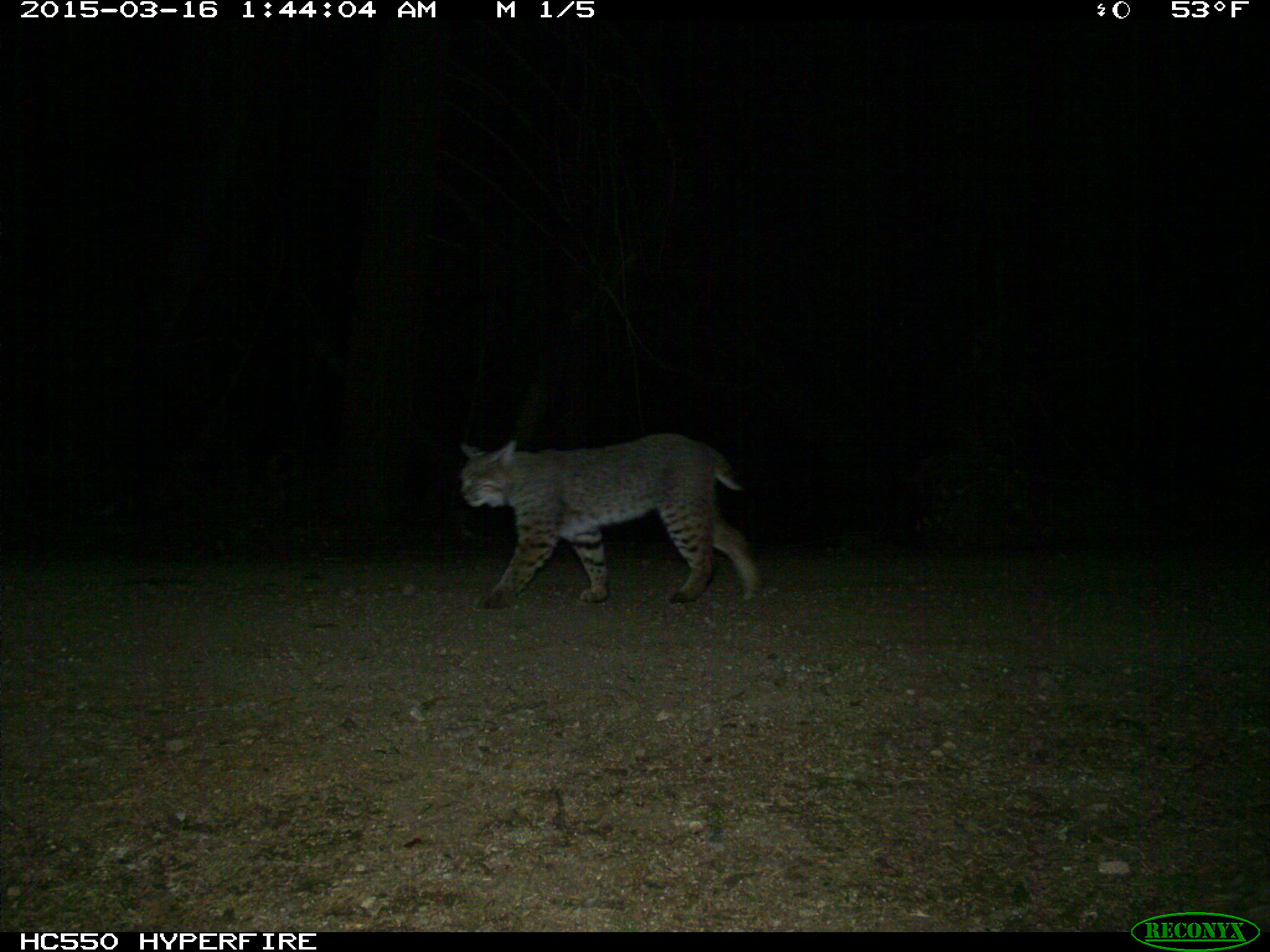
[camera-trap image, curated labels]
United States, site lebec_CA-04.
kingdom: Animalia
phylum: Chordata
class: Mammalia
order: Carnivora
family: Felidae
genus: Lynx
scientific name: Lynx rufus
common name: bobcat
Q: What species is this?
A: Lynx rufus (bobcat).